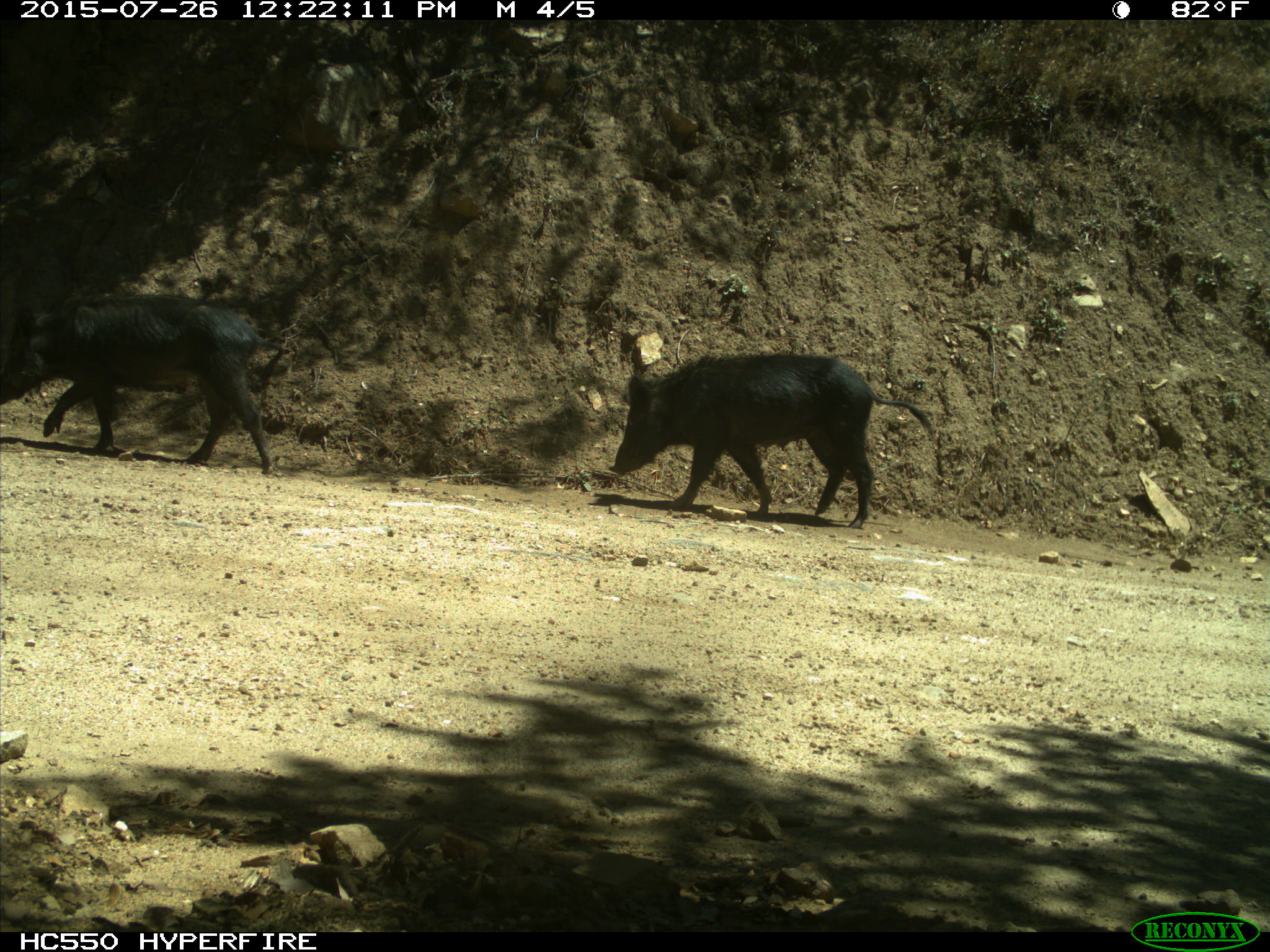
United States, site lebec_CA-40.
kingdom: Animalia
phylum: Chordata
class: Mammalia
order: Artiodactyla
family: Suidae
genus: Sus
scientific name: Sus scrofa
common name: wild boar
Sus scrofa (wild boar).